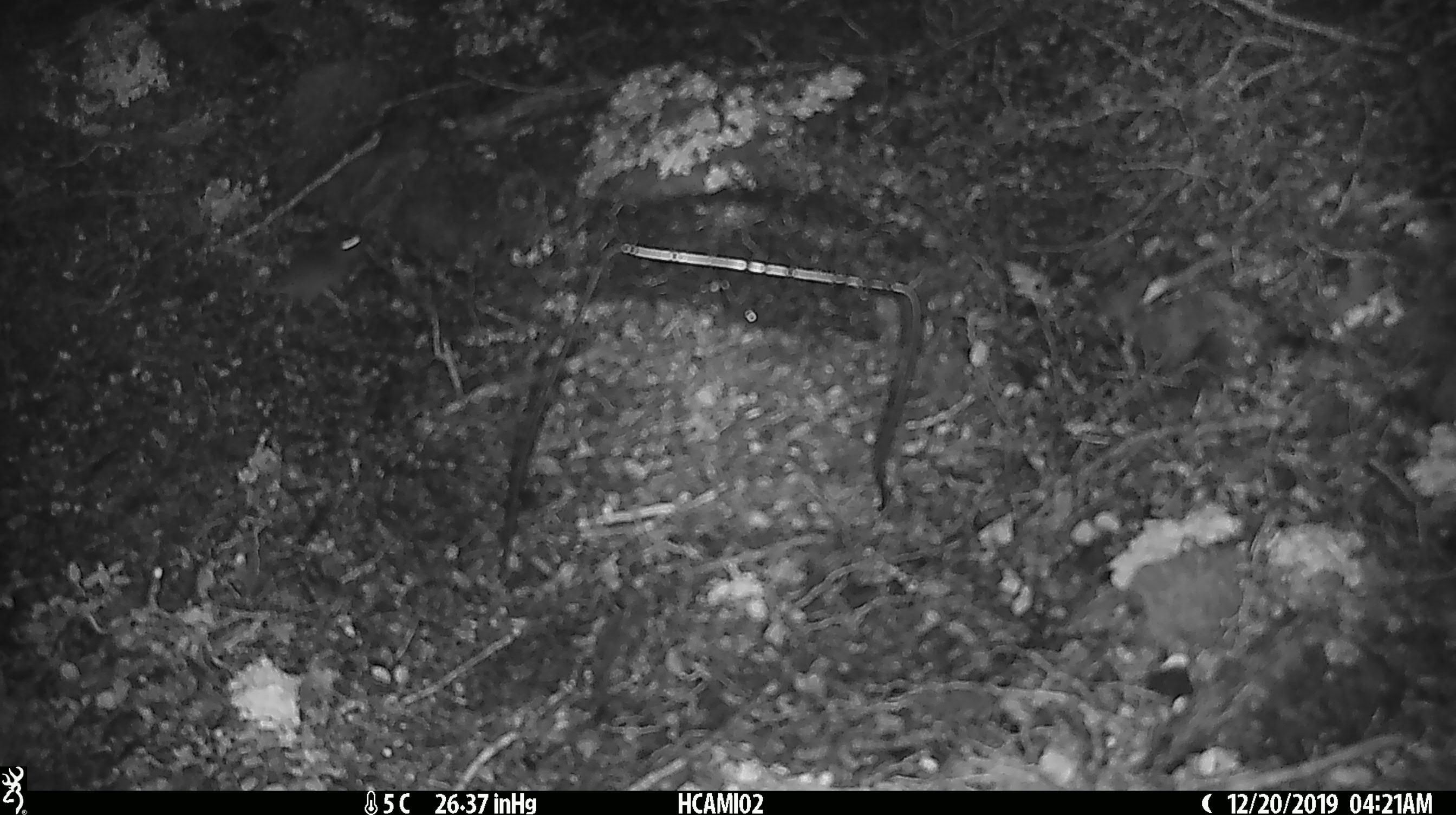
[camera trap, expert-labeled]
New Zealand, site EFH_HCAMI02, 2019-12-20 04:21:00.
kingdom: Animalia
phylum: Chordata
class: Mammalia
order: Rodentia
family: Muridae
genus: Mus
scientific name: Mus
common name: mouse